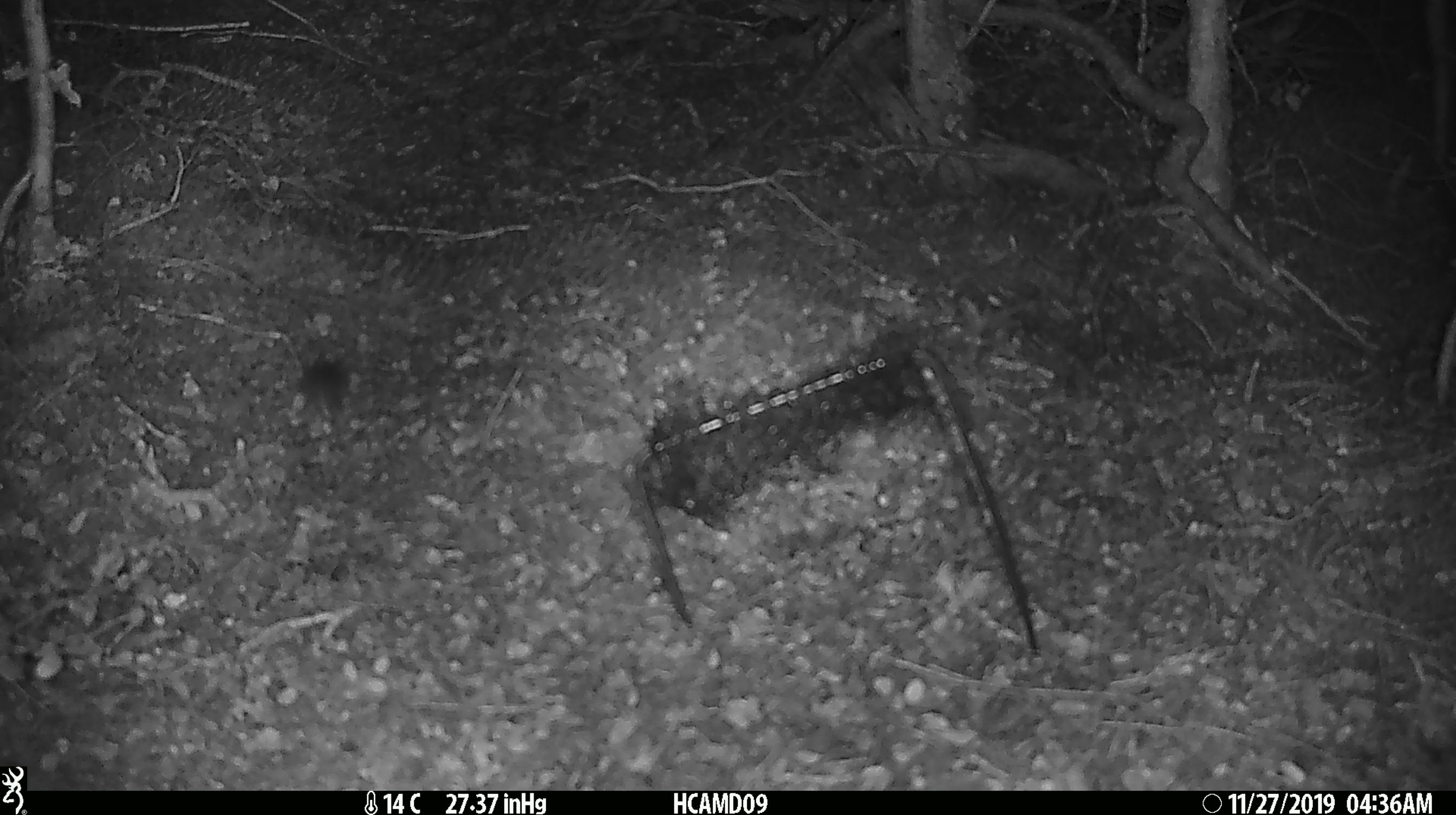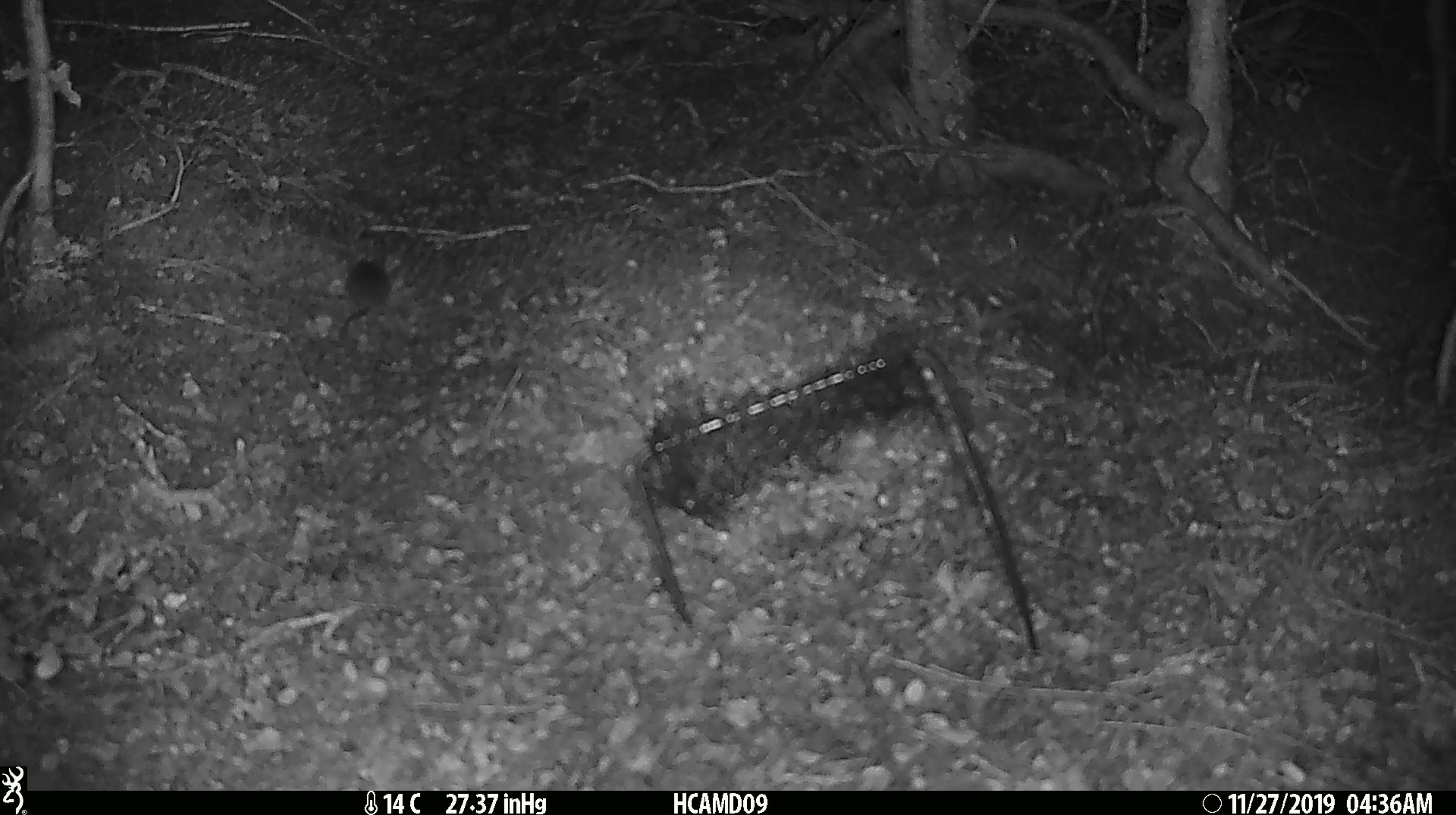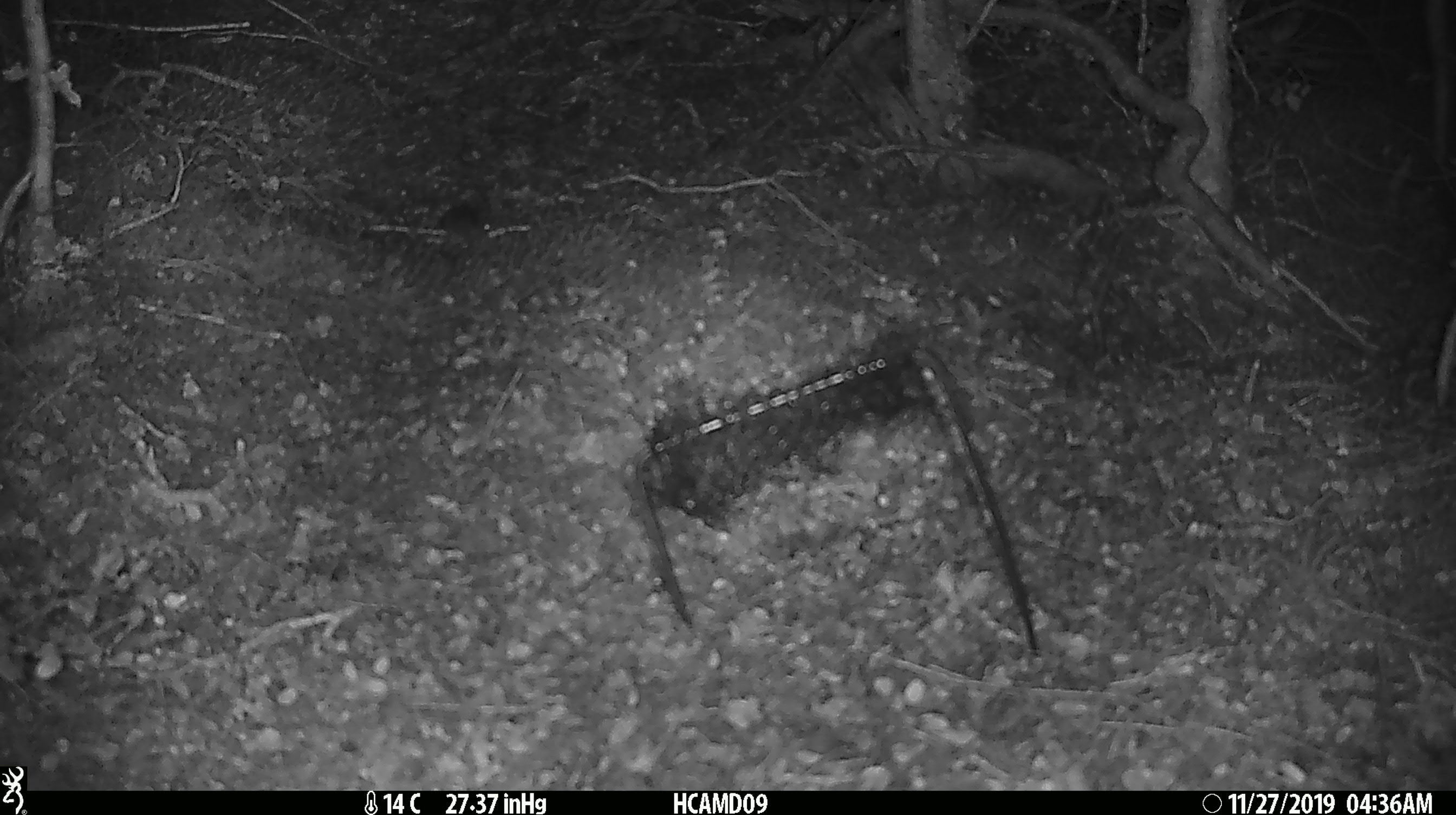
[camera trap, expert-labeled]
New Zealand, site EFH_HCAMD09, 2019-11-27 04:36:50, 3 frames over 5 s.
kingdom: Animalia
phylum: Chordata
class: Mammalia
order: Rodentia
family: Muridae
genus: Mus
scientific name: Mus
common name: mouse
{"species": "mouse (Mus)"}